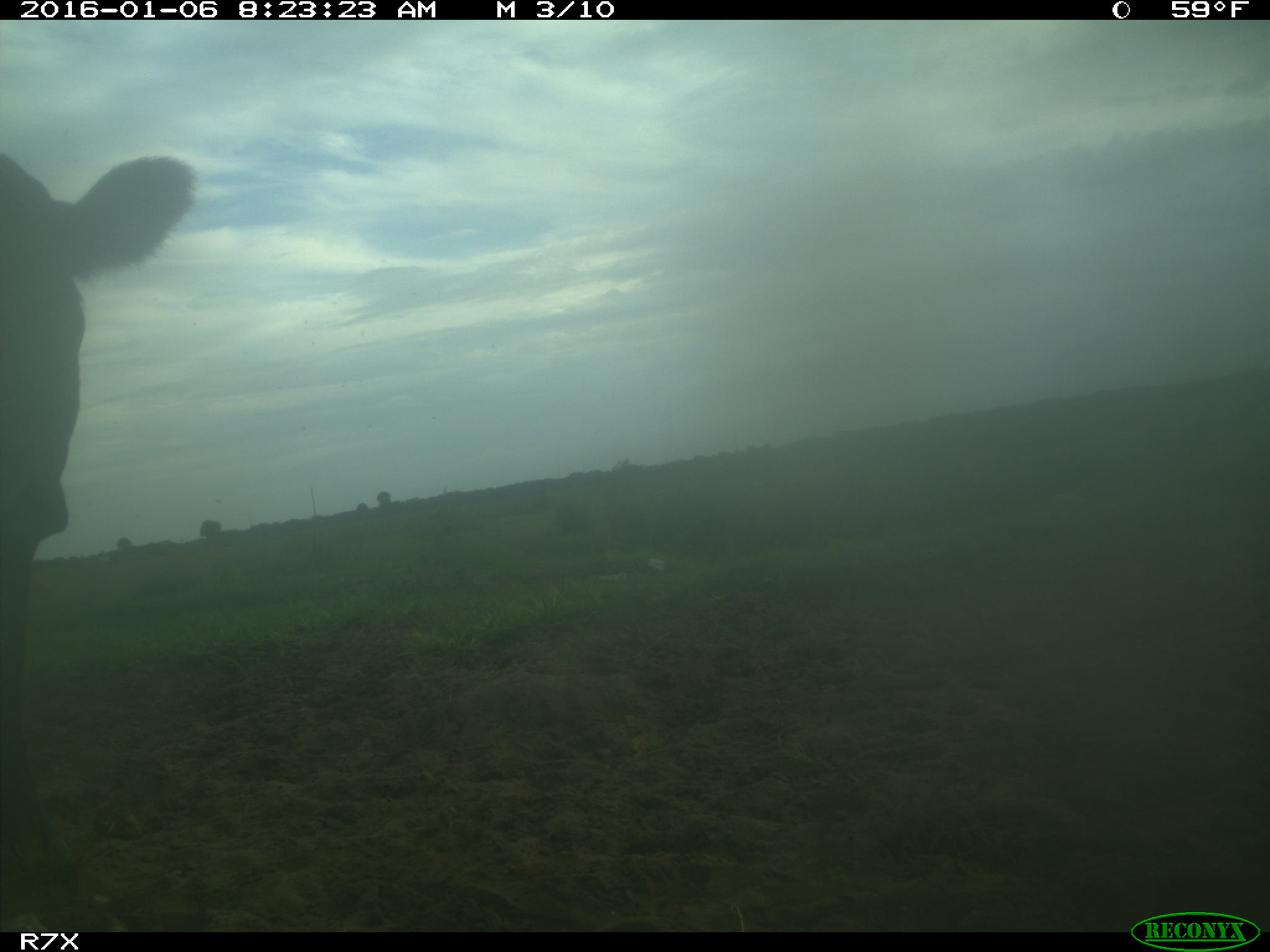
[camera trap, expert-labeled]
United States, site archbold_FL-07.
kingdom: Animalia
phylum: Chordata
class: Mammalia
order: Artiodactyla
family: Bovidae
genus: Bos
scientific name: Bos taurus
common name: domestic cow